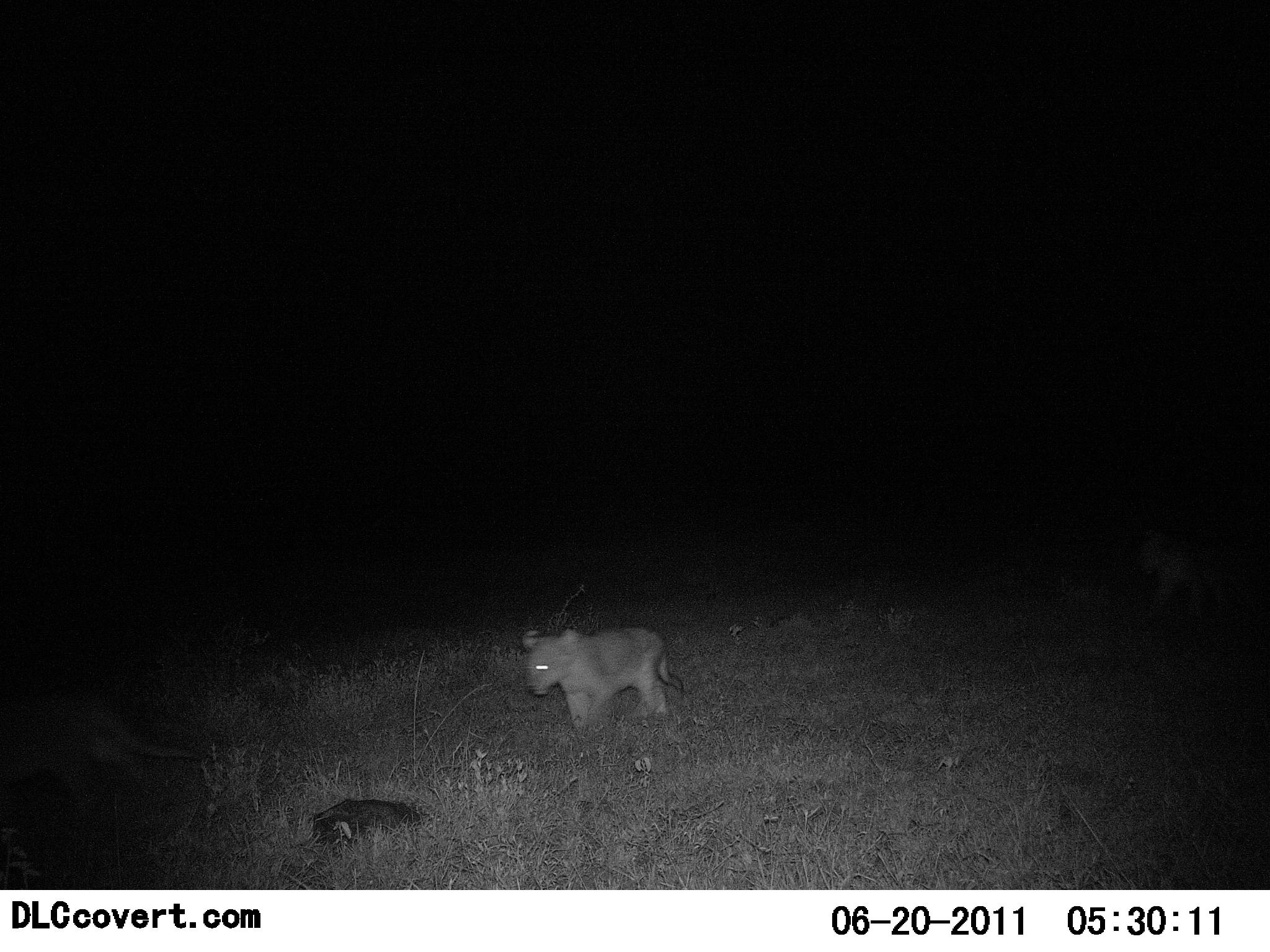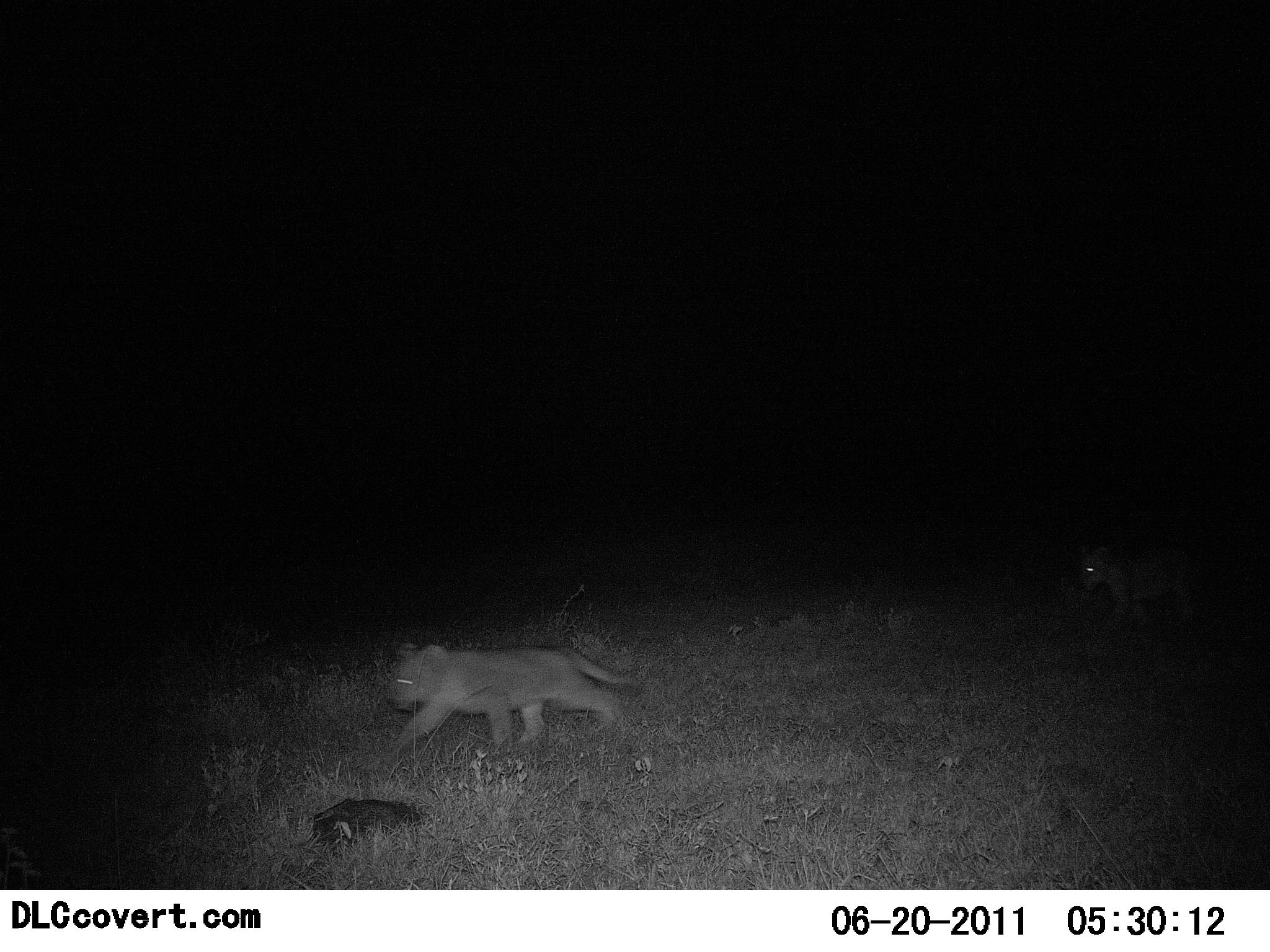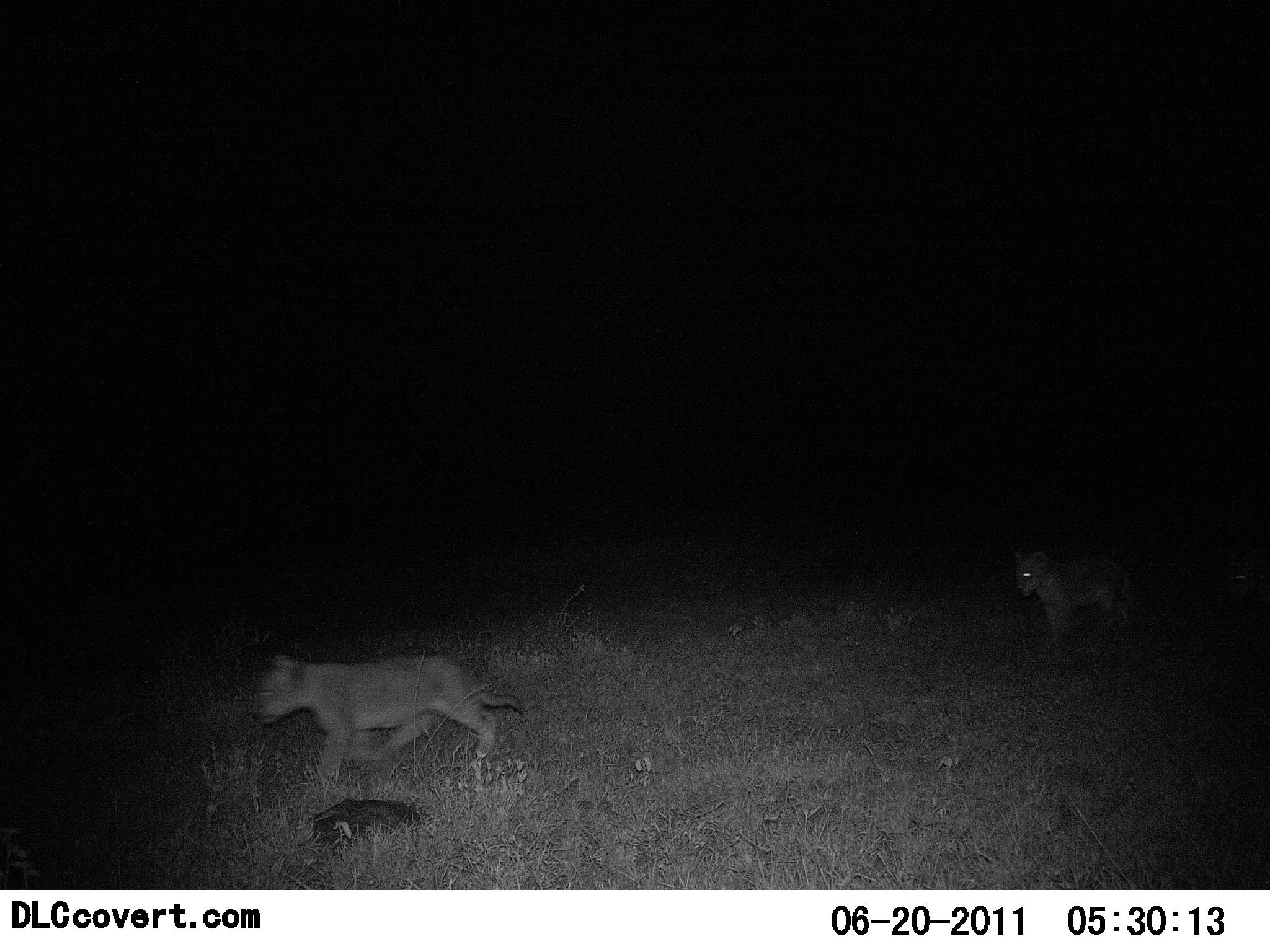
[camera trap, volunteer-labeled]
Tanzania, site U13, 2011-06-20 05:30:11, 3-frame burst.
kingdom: Animalia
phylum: Chordata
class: Mammalia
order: Carnivora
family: Felidae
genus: Panthera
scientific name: Panthera leo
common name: lion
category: lionfemale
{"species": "lionfemale (lion) (Panthera leo)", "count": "3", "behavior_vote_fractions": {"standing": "13%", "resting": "0%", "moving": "93%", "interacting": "0%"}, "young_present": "73%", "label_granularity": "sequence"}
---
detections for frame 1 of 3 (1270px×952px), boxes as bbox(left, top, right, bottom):
animal: bbox(0, 683, 205, 843); bbox(514, 624, 693, 734); bbox(1132, 523, 1269, 636); bbox(306, 797, 427, 855)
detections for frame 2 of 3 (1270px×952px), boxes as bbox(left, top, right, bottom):
animal: bbox(377, 639, 634, 763); bbox(1071, 530, 1200, 641); bbox(308, 796, 427, 868)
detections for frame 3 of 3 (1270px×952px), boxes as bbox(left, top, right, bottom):
animal: bbox(247, 640, 520, 789); bbox(280, 795, 424, 881); bbox(1211, 538, 1267, 623)